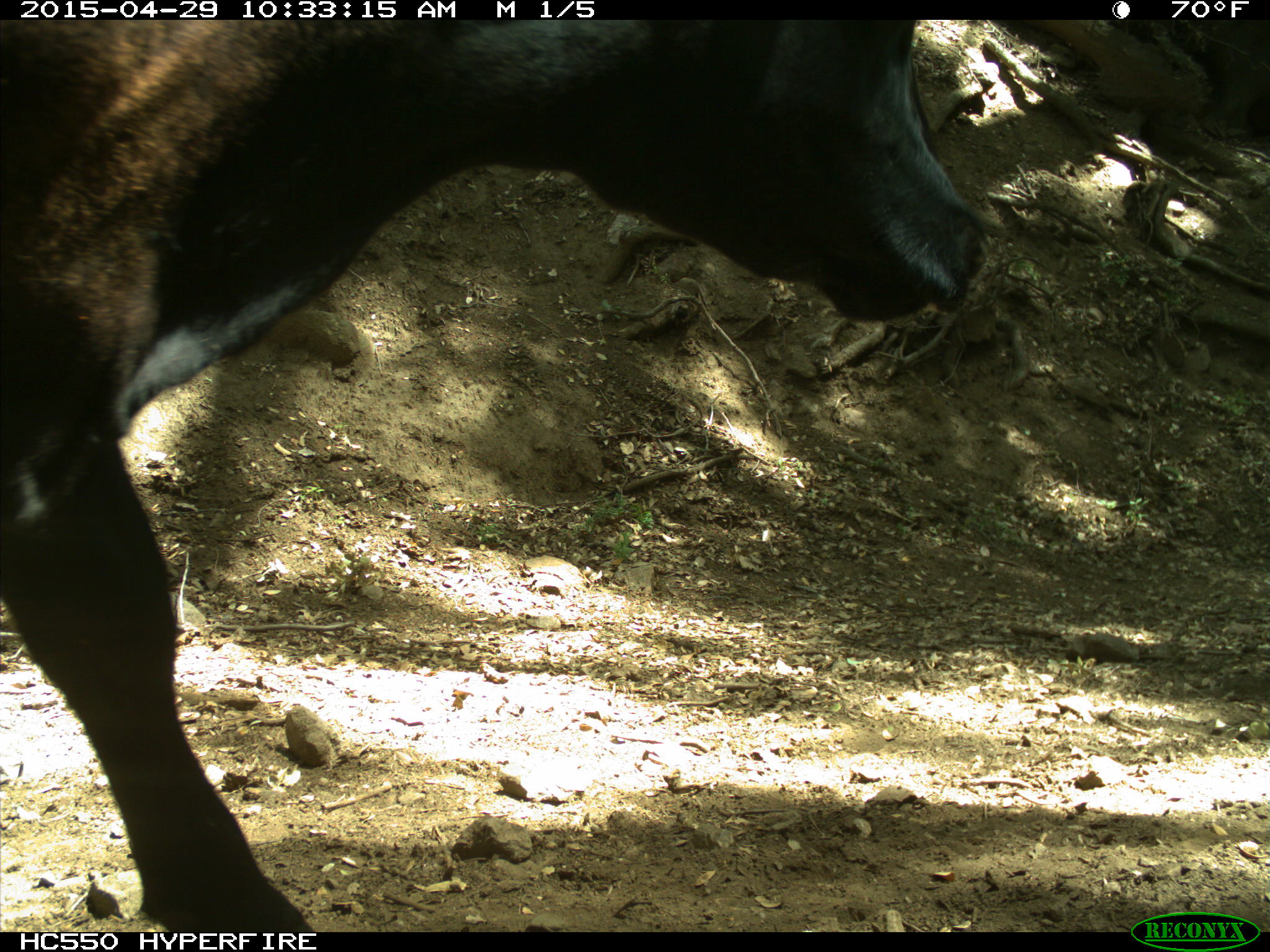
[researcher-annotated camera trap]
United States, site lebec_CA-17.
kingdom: Animalia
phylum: Chordata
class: Mammalia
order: Artiodactyla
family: Bovidae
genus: Bos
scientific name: Bos taurus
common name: domestic cow